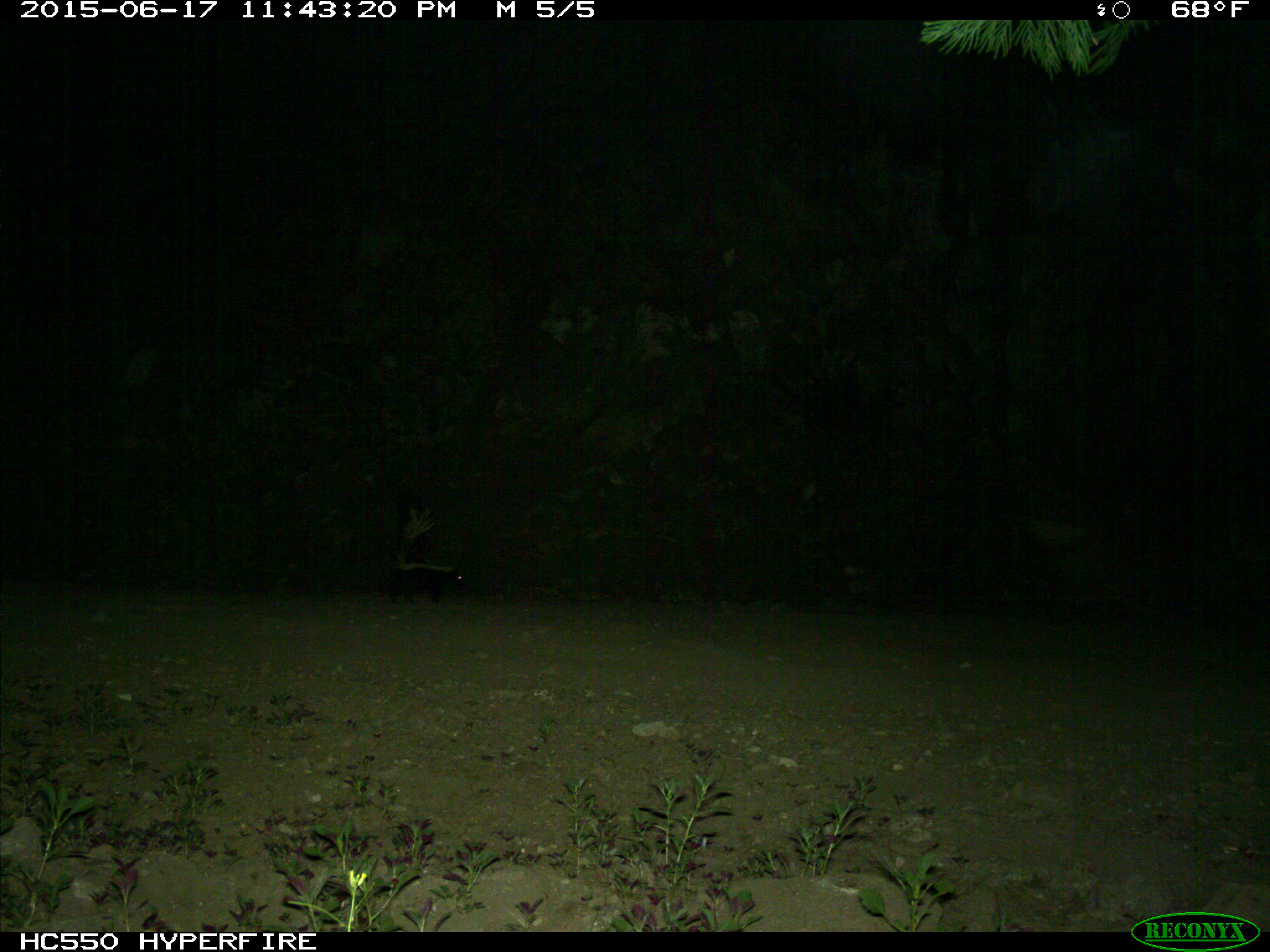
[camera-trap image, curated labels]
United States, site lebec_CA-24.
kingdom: Animalia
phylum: Chordata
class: Mammalia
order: Carnivora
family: Mephitidae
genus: Mephitis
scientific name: Mephitis mephitis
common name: striped skunk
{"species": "Mephitis mephitis (striped skunk)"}